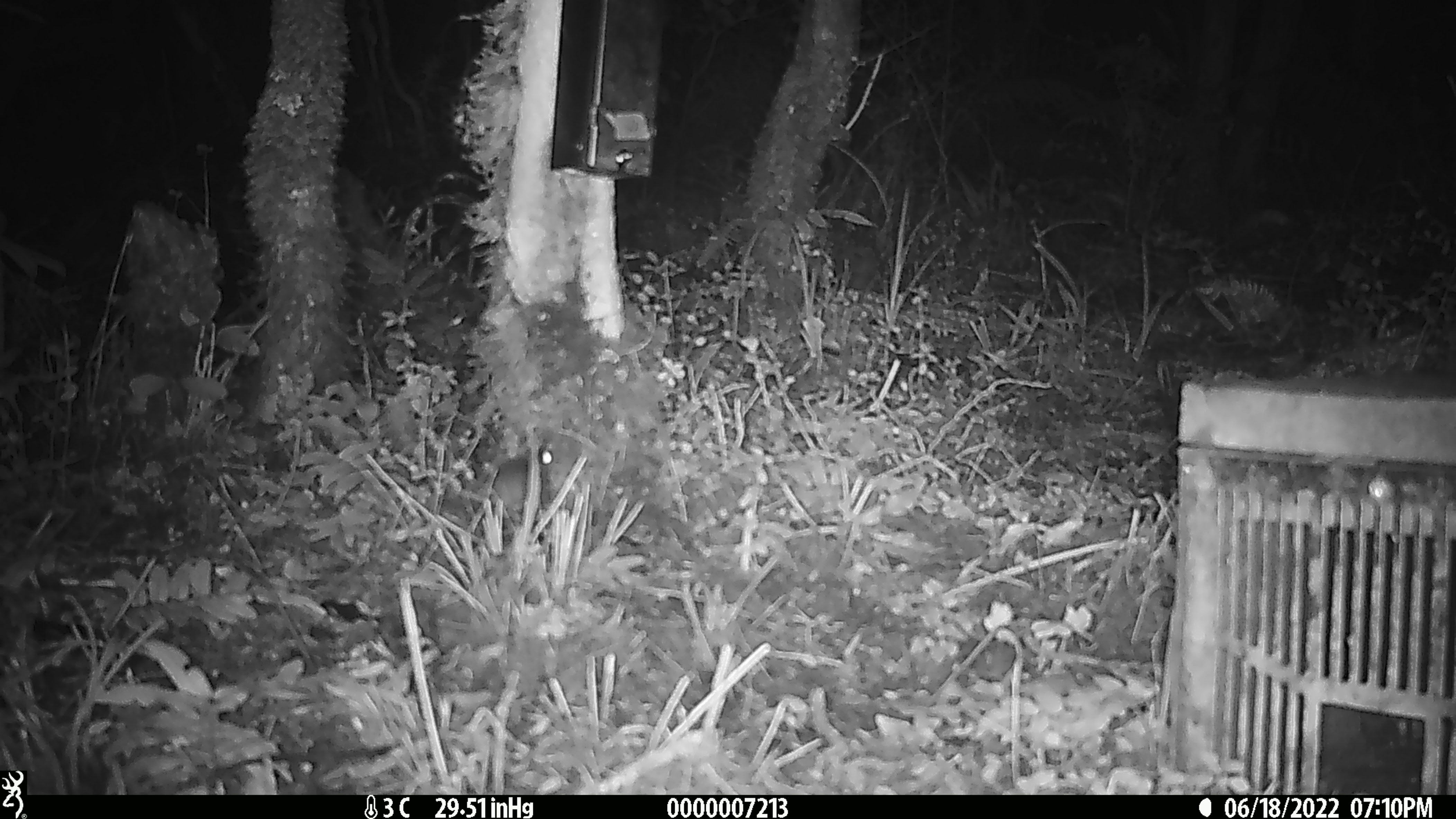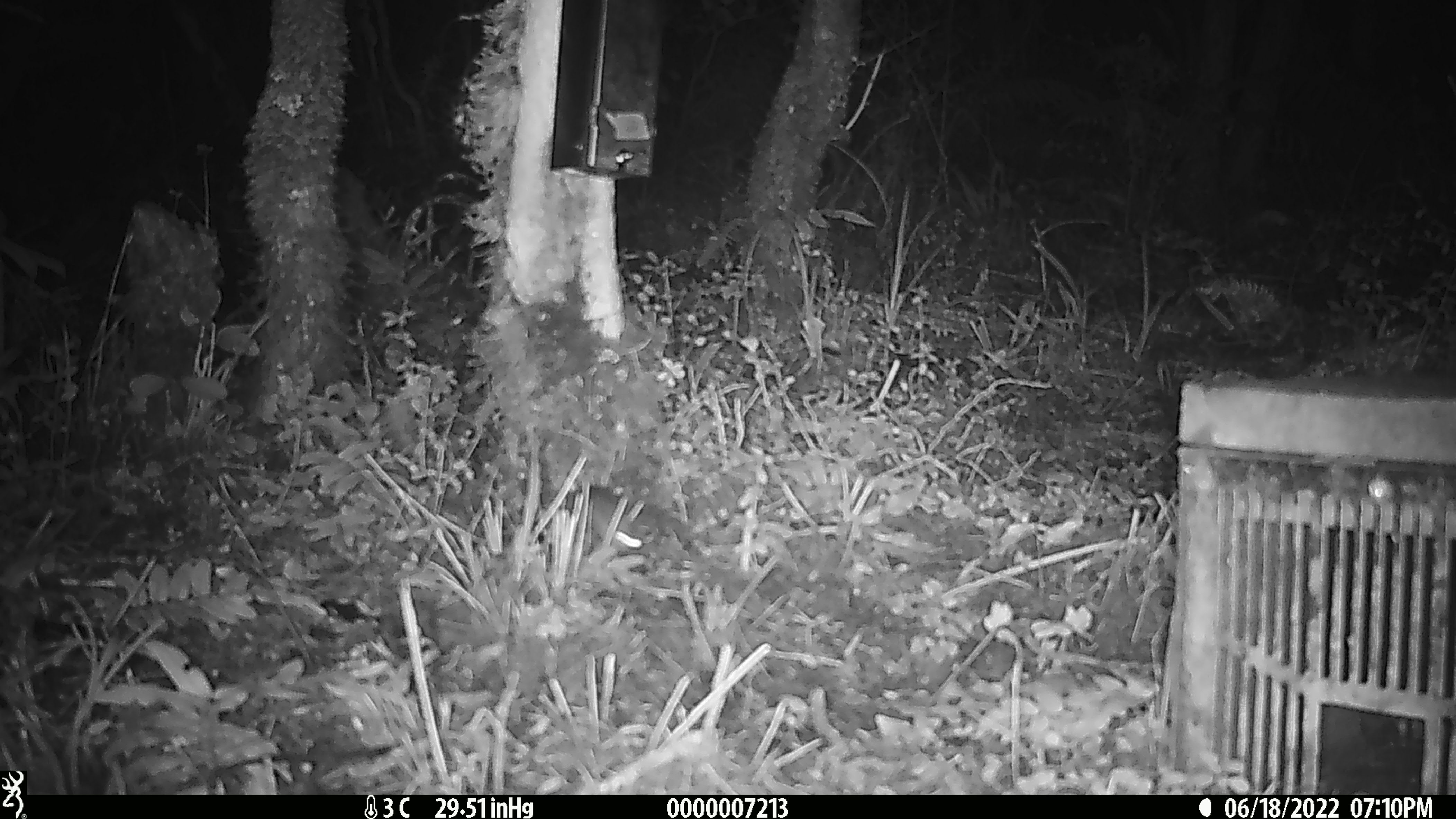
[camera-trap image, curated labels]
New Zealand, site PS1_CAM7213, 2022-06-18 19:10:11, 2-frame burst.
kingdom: Animalia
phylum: Chordata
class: Mammalia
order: Rodentia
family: Muridae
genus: Mus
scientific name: Mus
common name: mouse